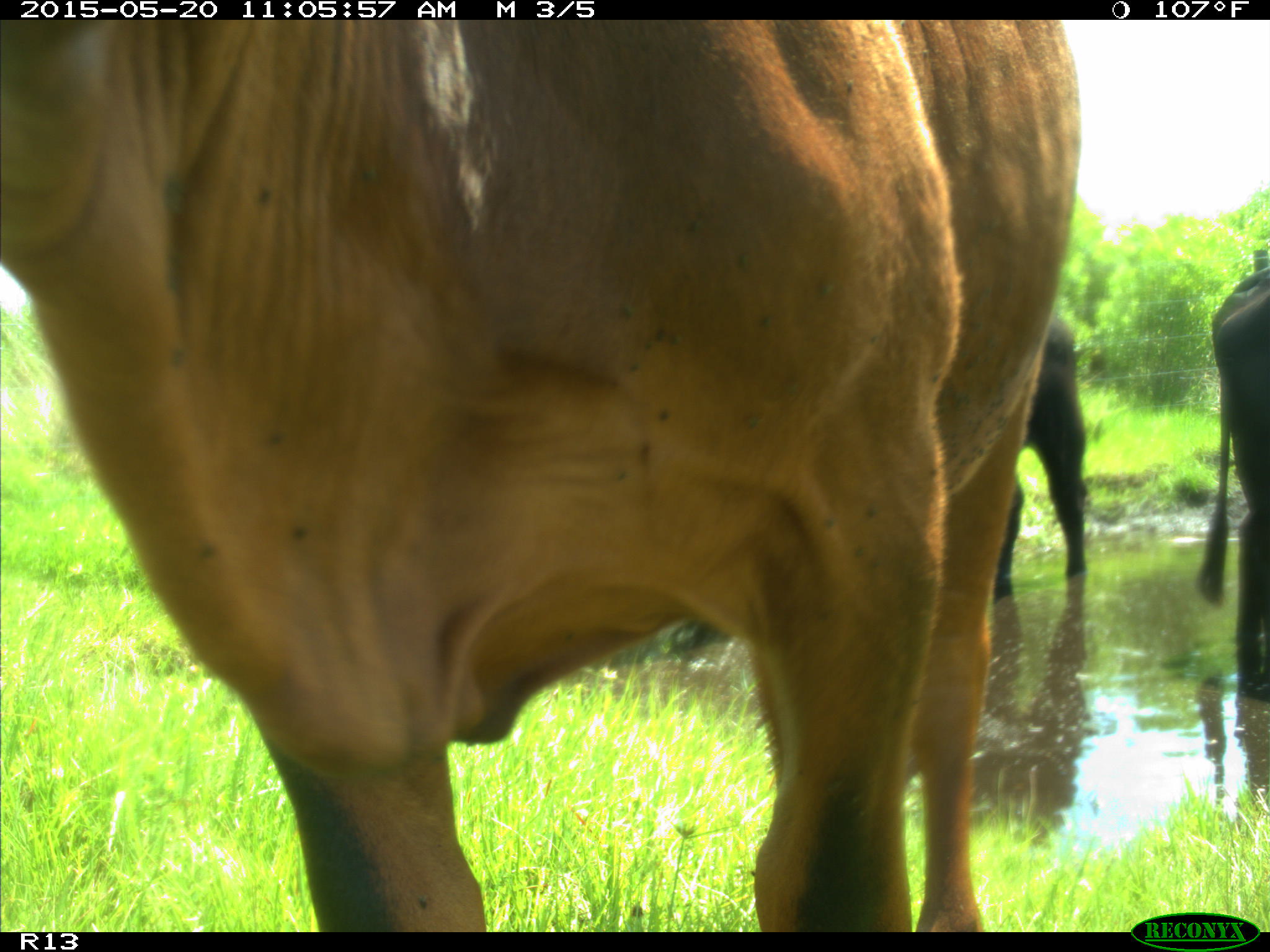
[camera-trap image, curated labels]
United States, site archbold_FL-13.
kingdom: Animalia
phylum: Chordata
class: Mammalia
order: Artiodactyla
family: Bovidae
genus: Bos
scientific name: Bos taurus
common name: domestic cow